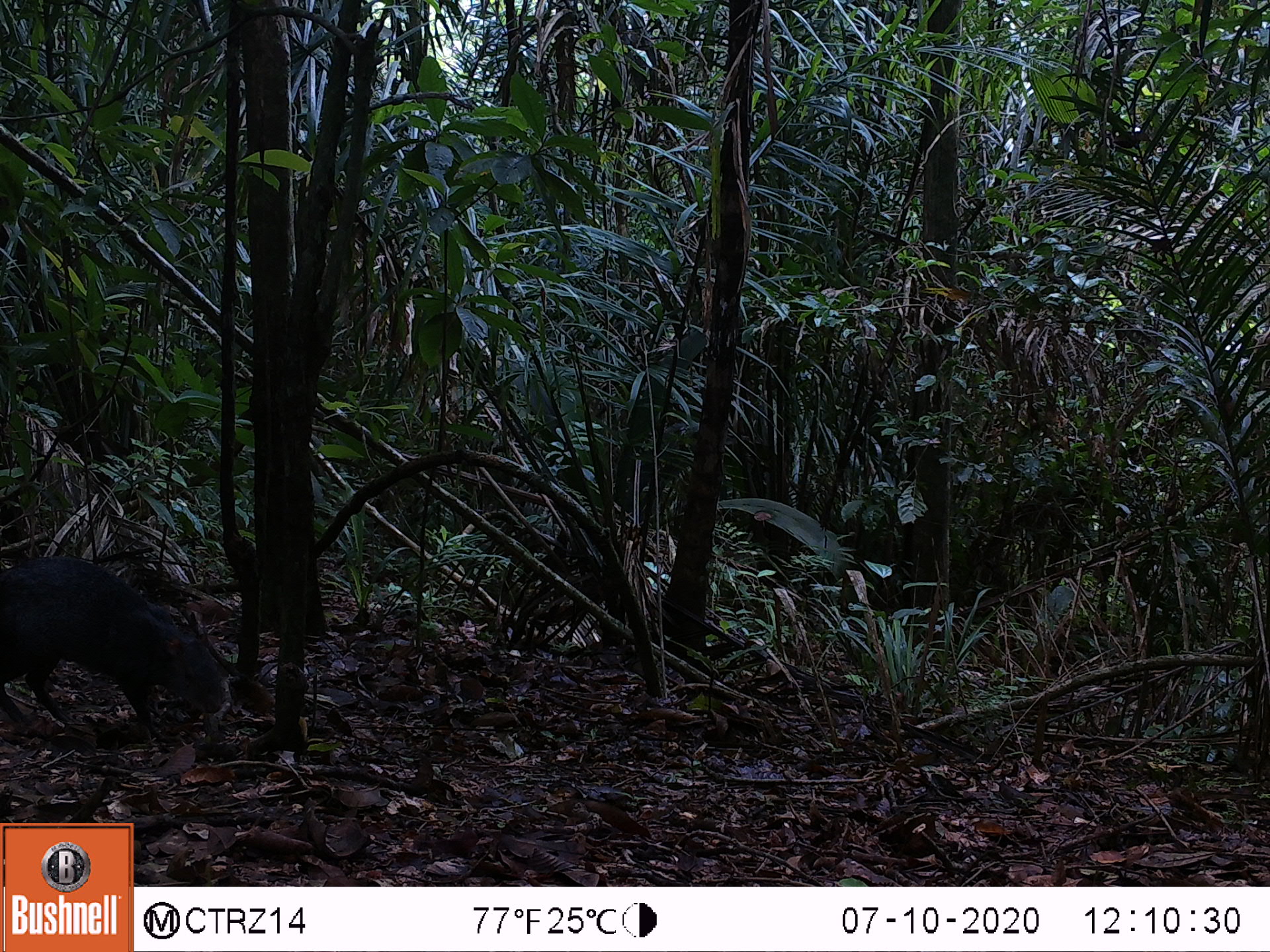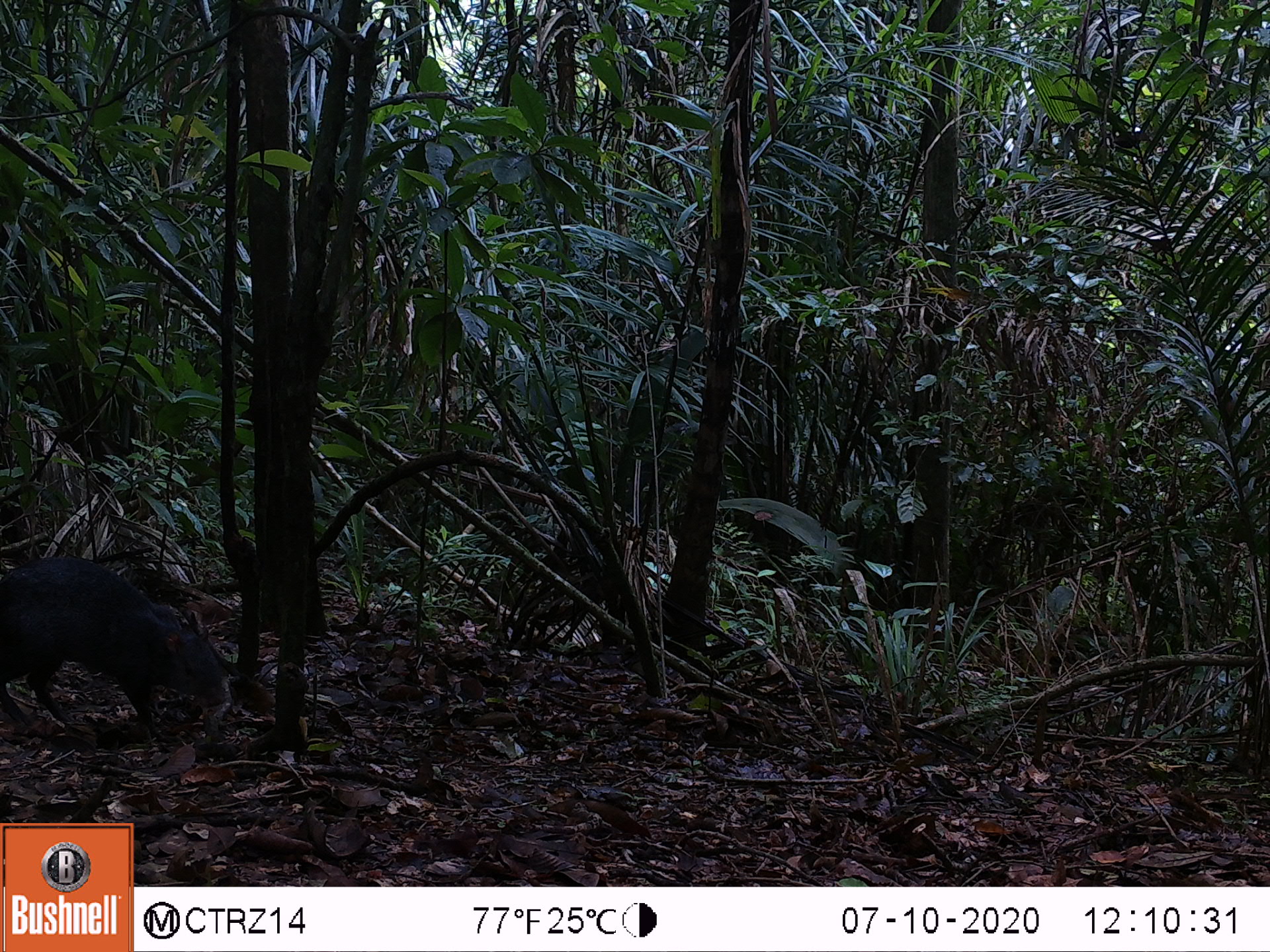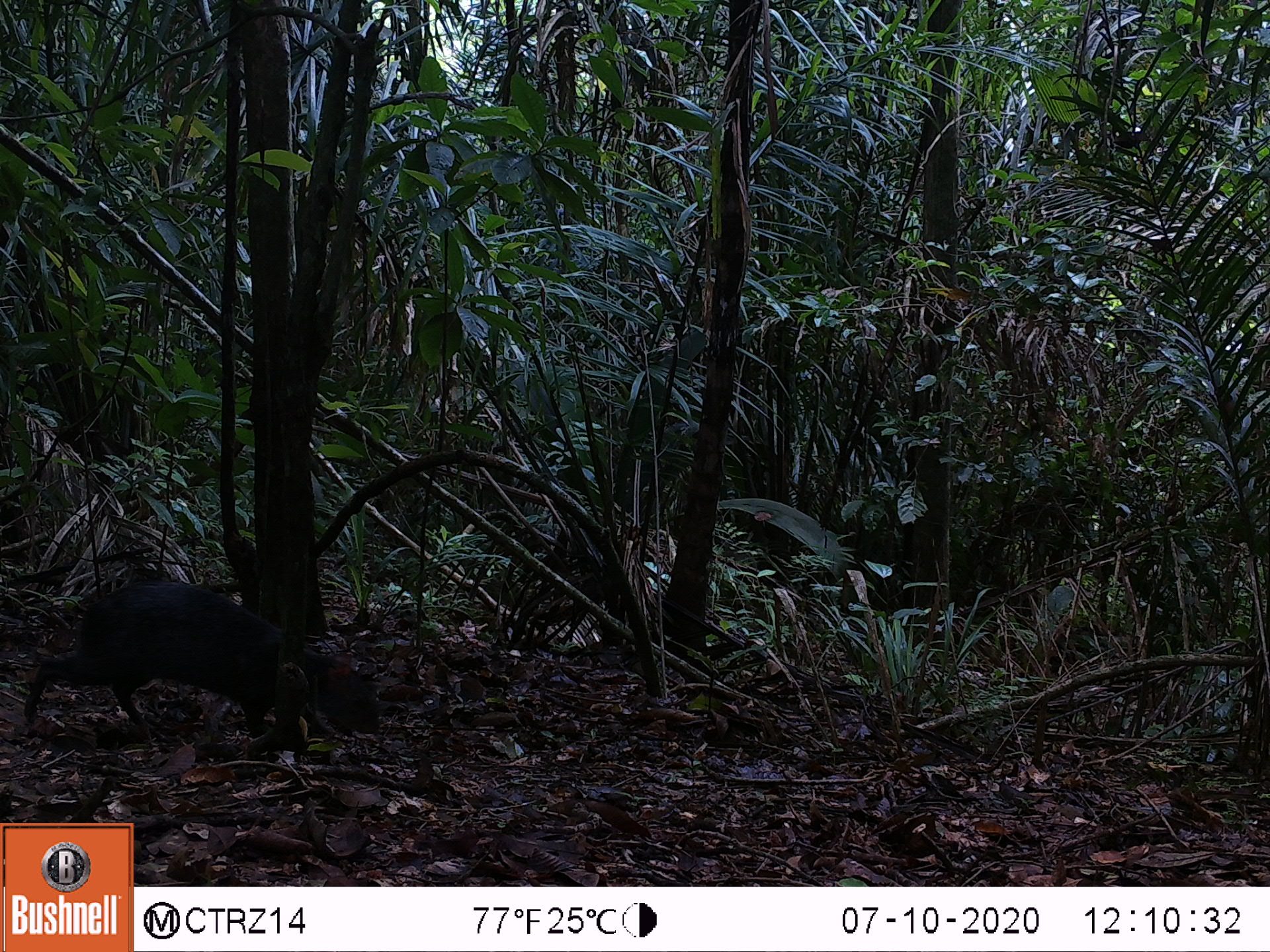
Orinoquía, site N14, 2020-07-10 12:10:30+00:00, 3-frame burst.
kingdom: Animalia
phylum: Chordata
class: Mammalia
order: Rodentia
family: Dasyproctidae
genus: Dasyprocta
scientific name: Dasyprocta fuliginosa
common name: black agouti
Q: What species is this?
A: Black agouti (Dasyprocta fuliginosa).